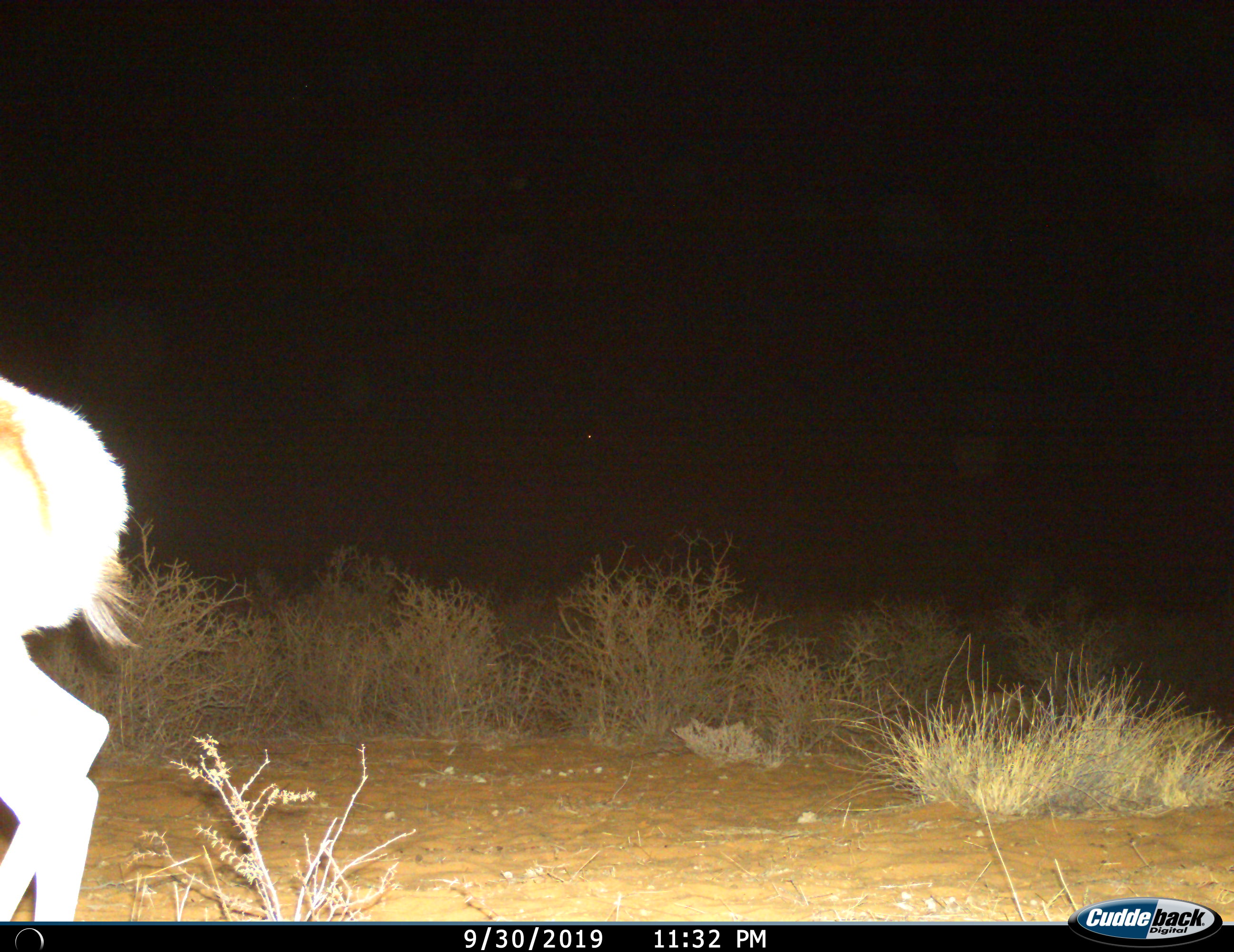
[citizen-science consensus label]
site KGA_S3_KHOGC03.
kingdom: Animalia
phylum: Chordata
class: Mammalia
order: Artiodactyla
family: Bovidae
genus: Antidorcas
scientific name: Antidorcas marsupialis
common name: springbok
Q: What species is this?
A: Springbok (Antidorcas marsupialis).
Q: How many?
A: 1.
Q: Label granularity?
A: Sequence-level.